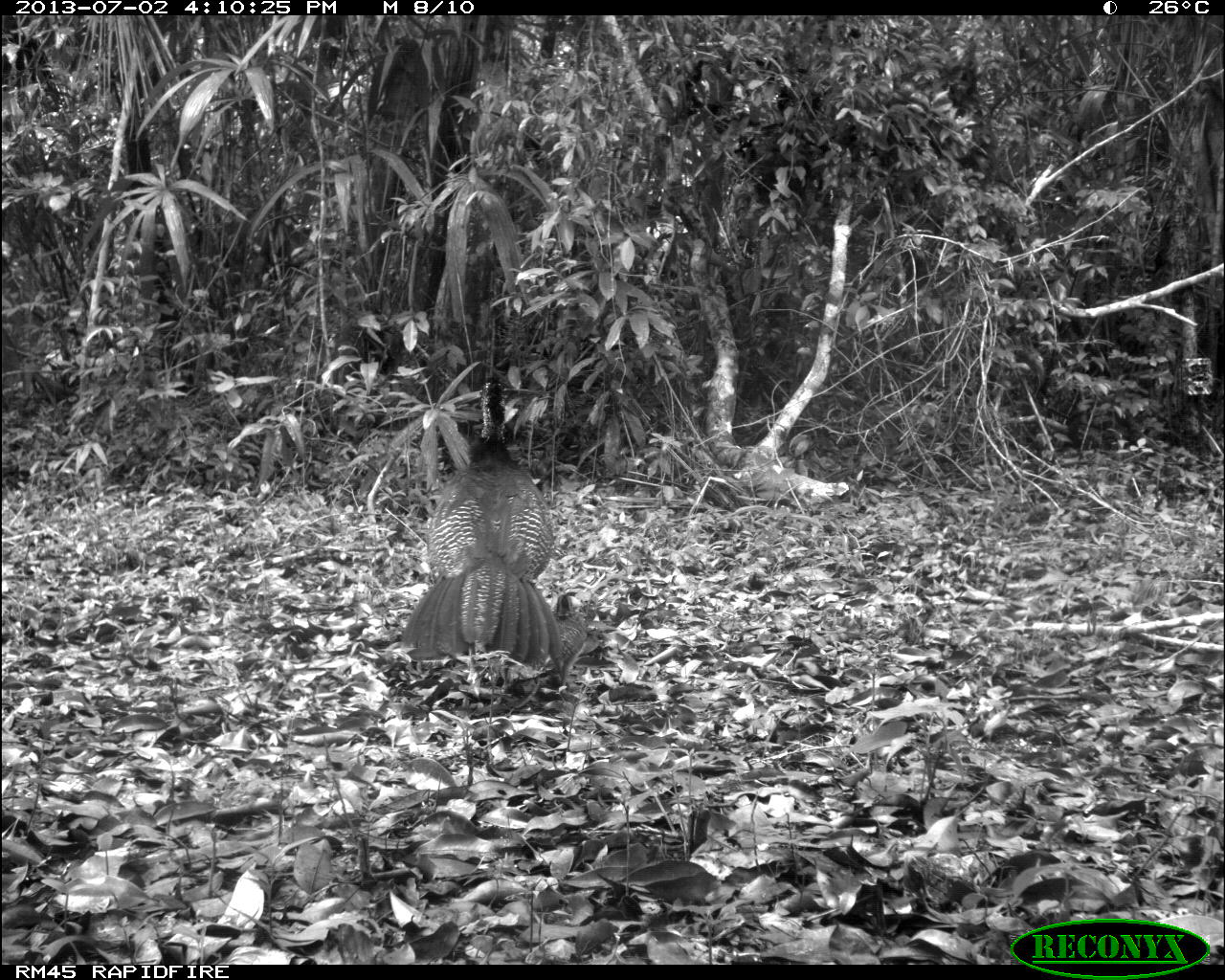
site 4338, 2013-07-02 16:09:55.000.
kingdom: Animalia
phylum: Chordata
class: Aves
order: Galliformes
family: Cracidae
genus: Crax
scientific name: Crax rubra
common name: great curassow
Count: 1.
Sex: female.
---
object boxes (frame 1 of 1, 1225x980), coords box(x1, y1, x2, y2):
crax rubra: box(401, 377, 566, 670); box(554, 594, 586, 685)